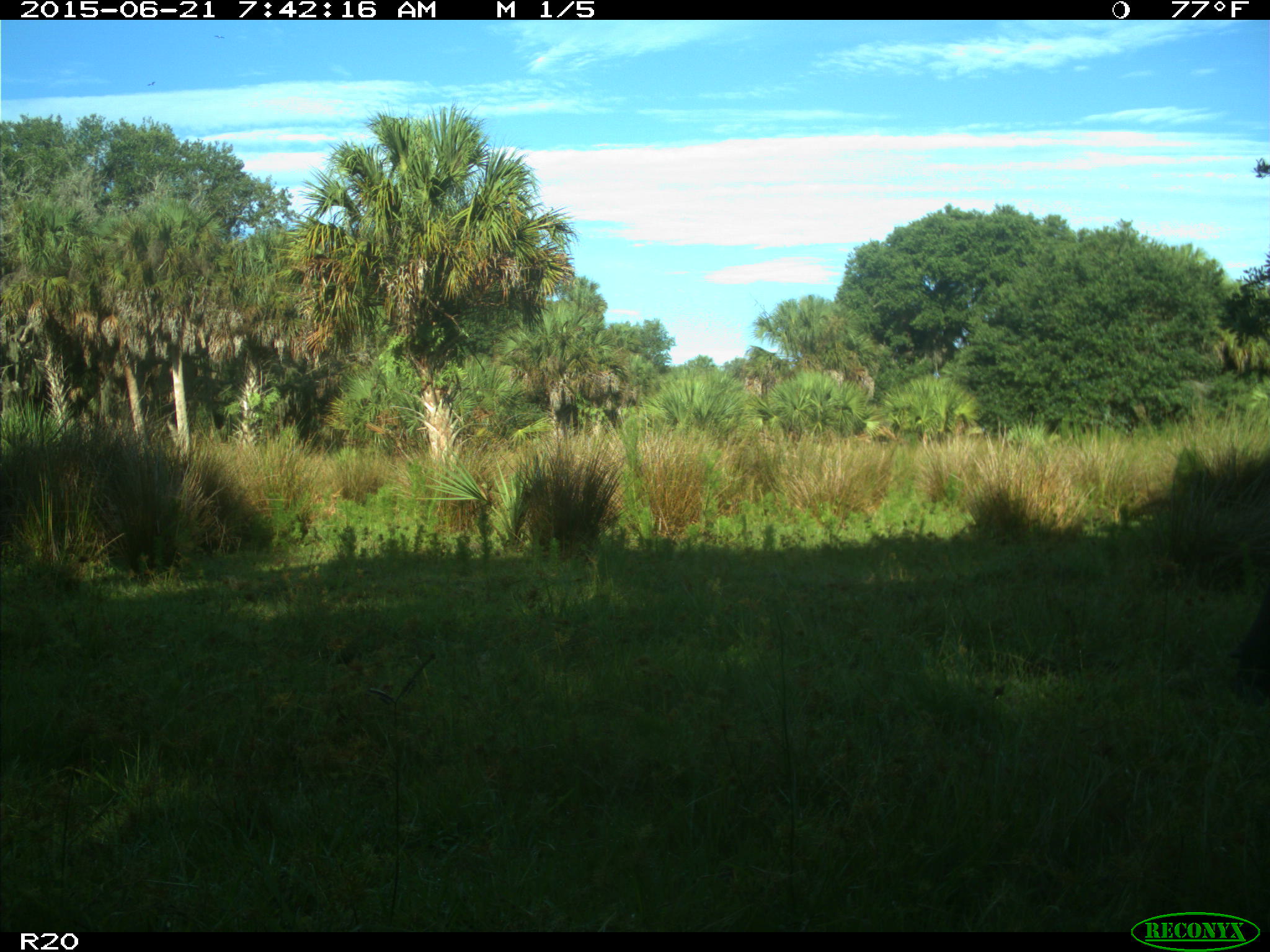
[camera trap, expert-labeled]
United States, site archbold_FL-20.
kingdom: Animalia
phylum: Chordata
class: Mammalia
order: Artiodactyla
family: Bovidae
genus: Bos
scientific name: Bos taurus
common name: domestic cow